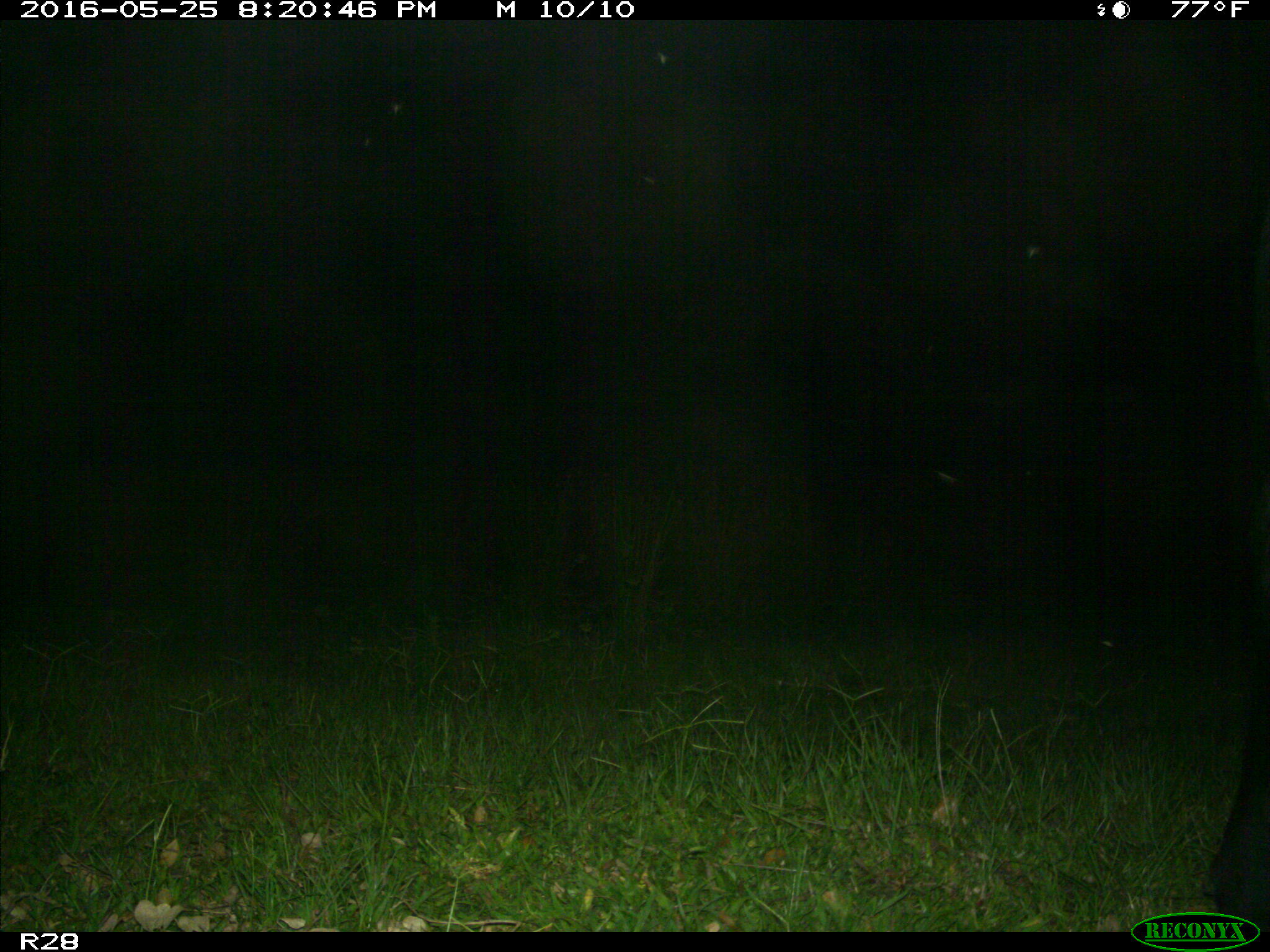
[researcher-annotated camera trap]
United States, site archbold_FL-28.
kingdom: Animalia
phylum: Chordata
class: Mammalia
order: Artiodactyla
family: Bovidae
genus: Bos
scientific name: Bos taurus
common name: domestic cow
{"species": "Bos taurus (domestic cow)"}